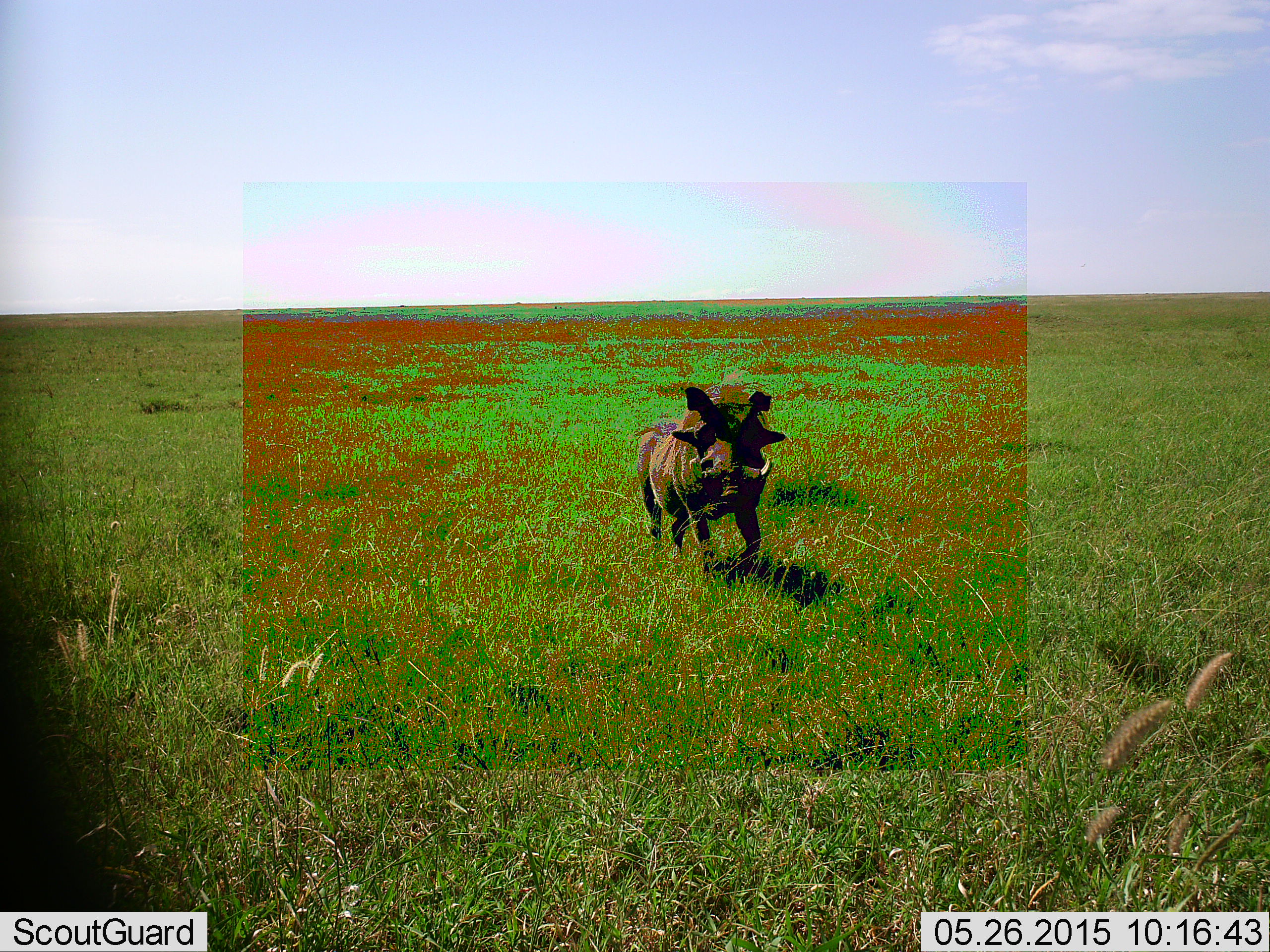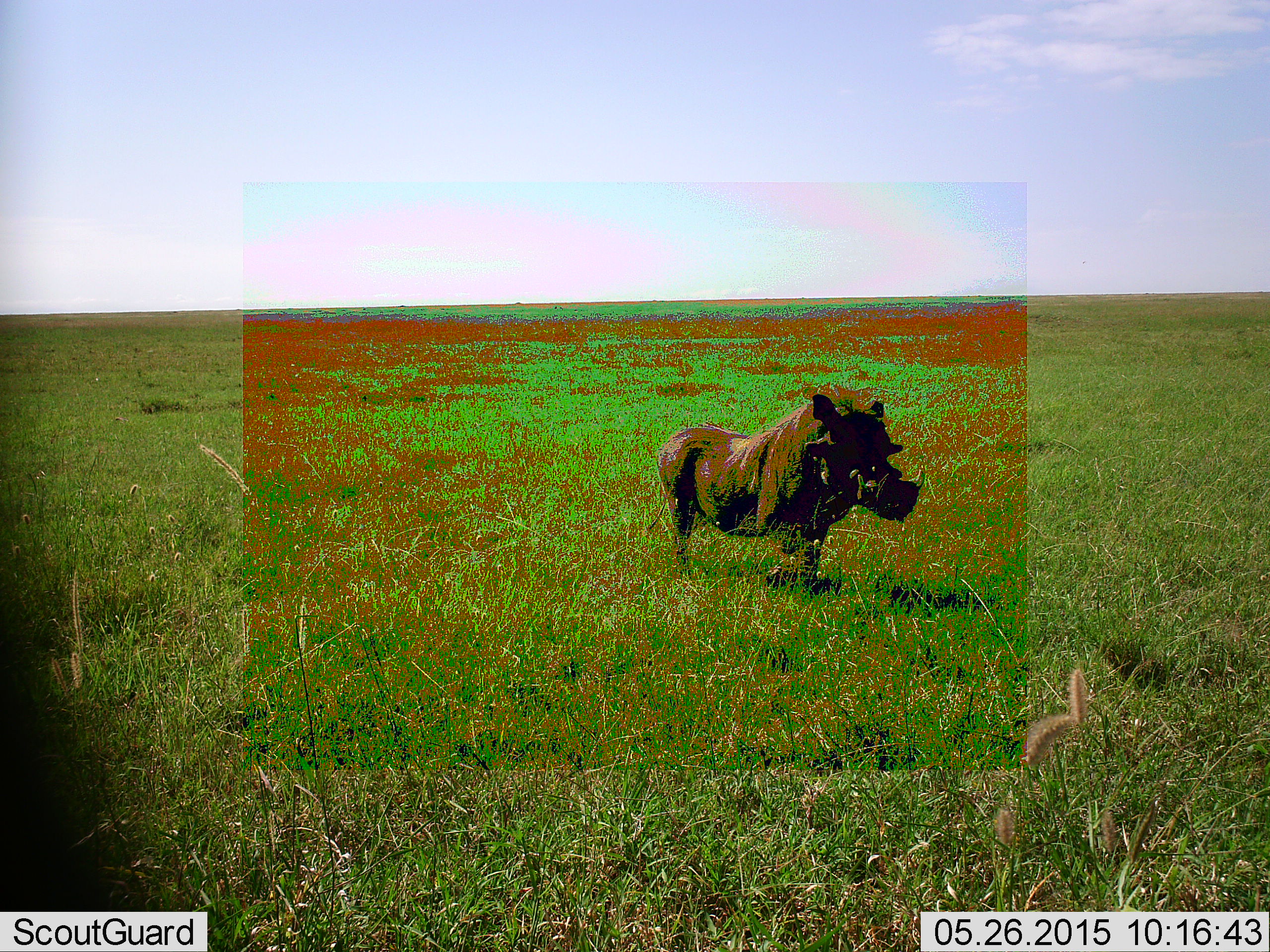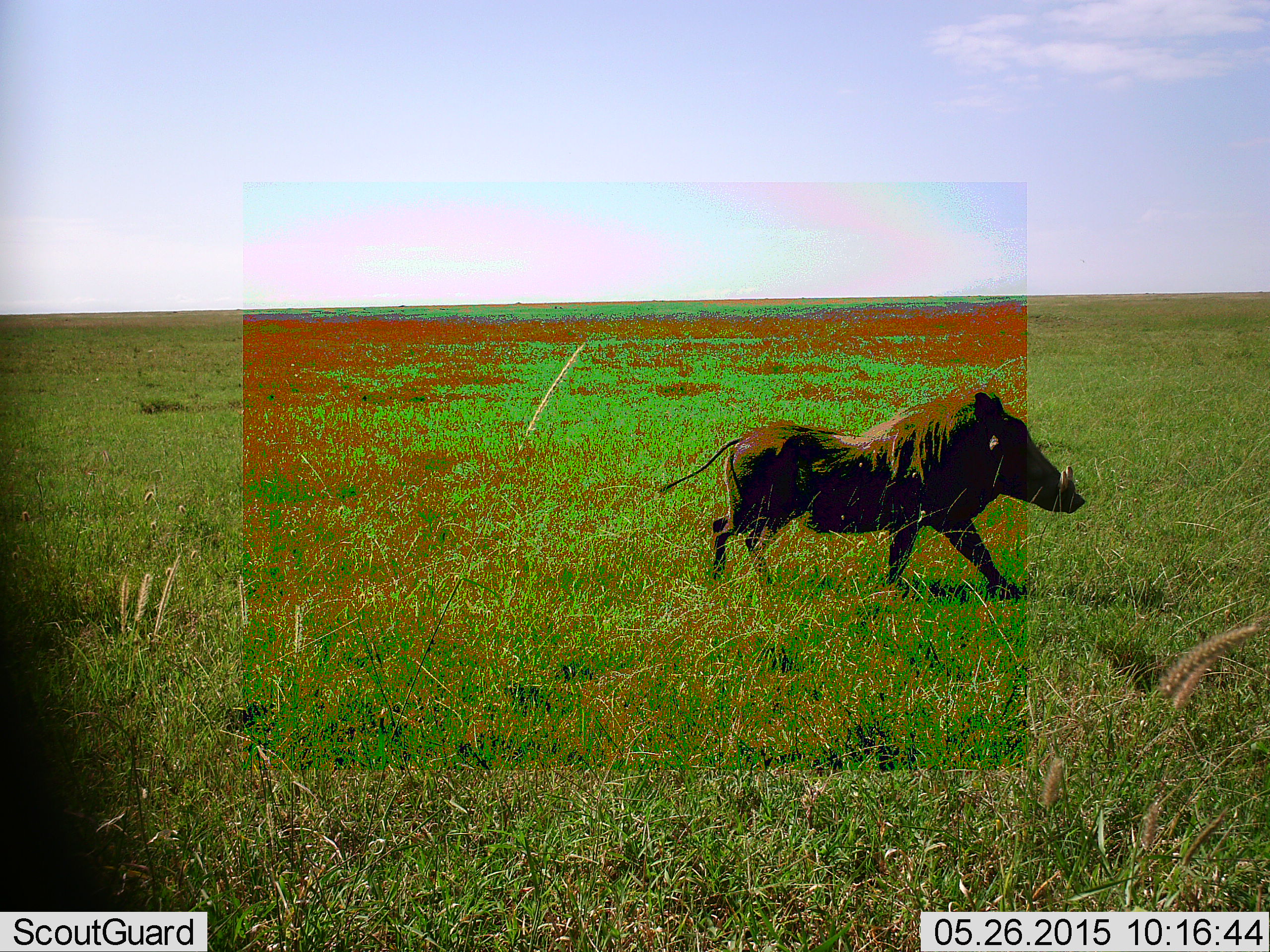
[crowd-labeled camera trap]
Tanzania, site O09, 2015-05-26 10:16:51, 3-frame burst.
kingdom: Animalia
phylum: Chordata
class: Mammalia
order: Artiodactyla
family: Suidae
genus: Phacochoerus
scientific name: Phacochoerus africanus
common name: warthog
Warthog (Phacochoerus africanus), count 1. Behavior (volunteer vote fractions): standing 40%, resting 0%, moving 70%, interacting 0%. Young present (vote fraction): 0%. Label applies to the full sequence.